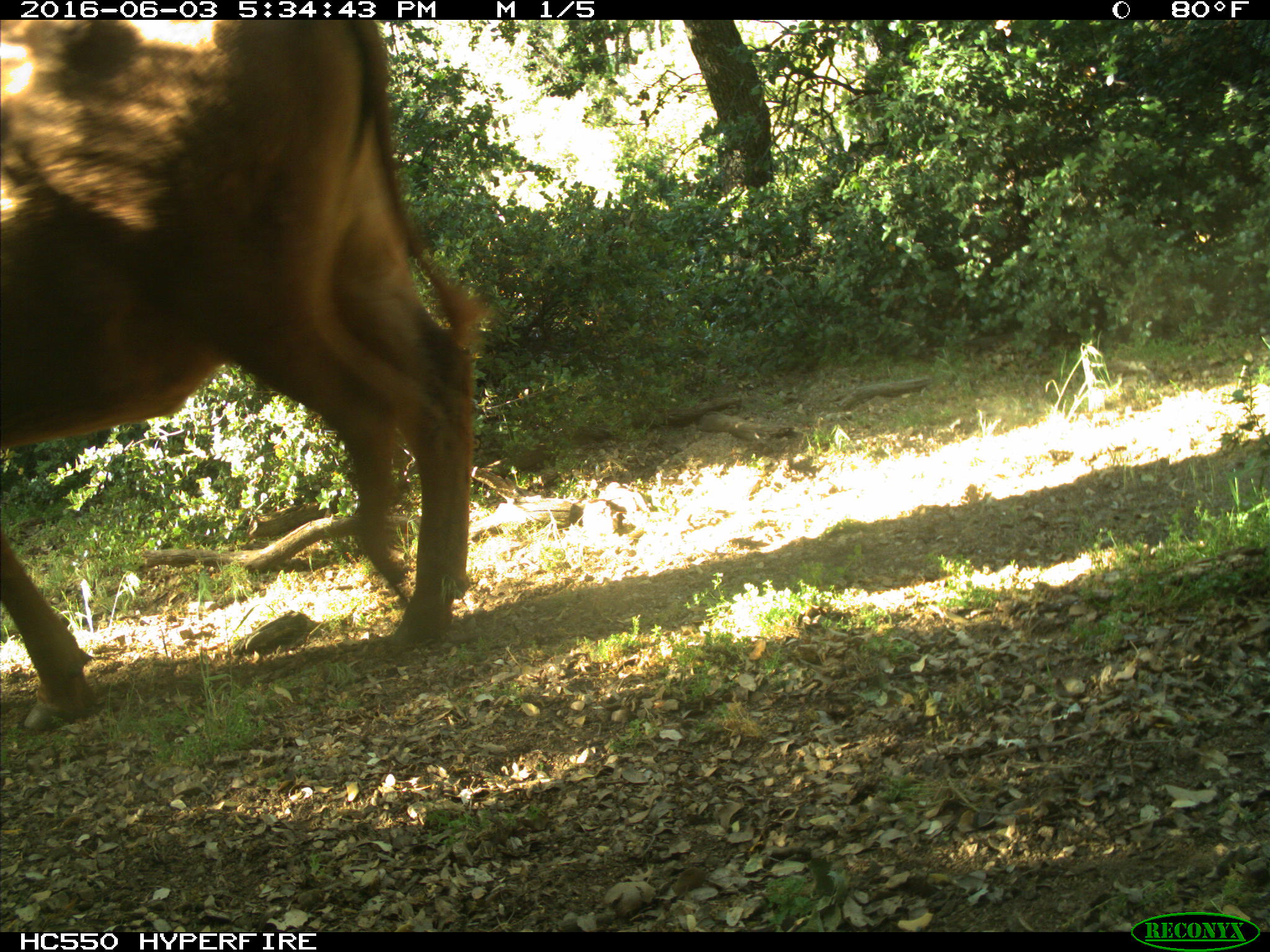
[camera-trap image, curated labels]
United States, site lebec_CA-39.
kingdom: Animalia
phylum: Chordata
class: Mammalia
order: Artiodactyla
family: Bovidae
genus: Bos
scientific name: Bos taurus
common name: domestic cow